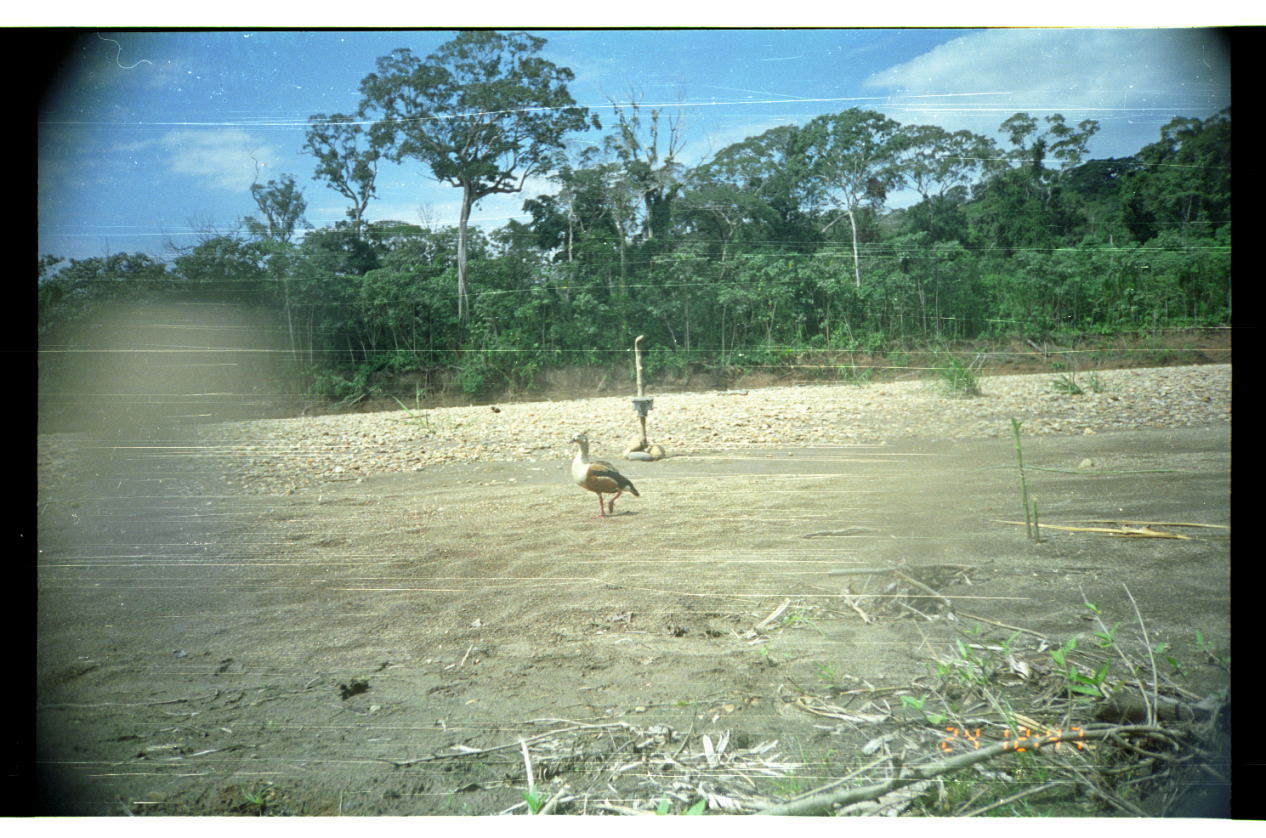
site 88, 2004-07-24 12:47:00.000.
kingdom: Animalia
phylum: Chordata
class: Aves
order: Anseriformes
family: Anatidae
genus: Oressochen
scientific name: Oressochen jubatus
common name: orinoco goose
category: neochen jubata